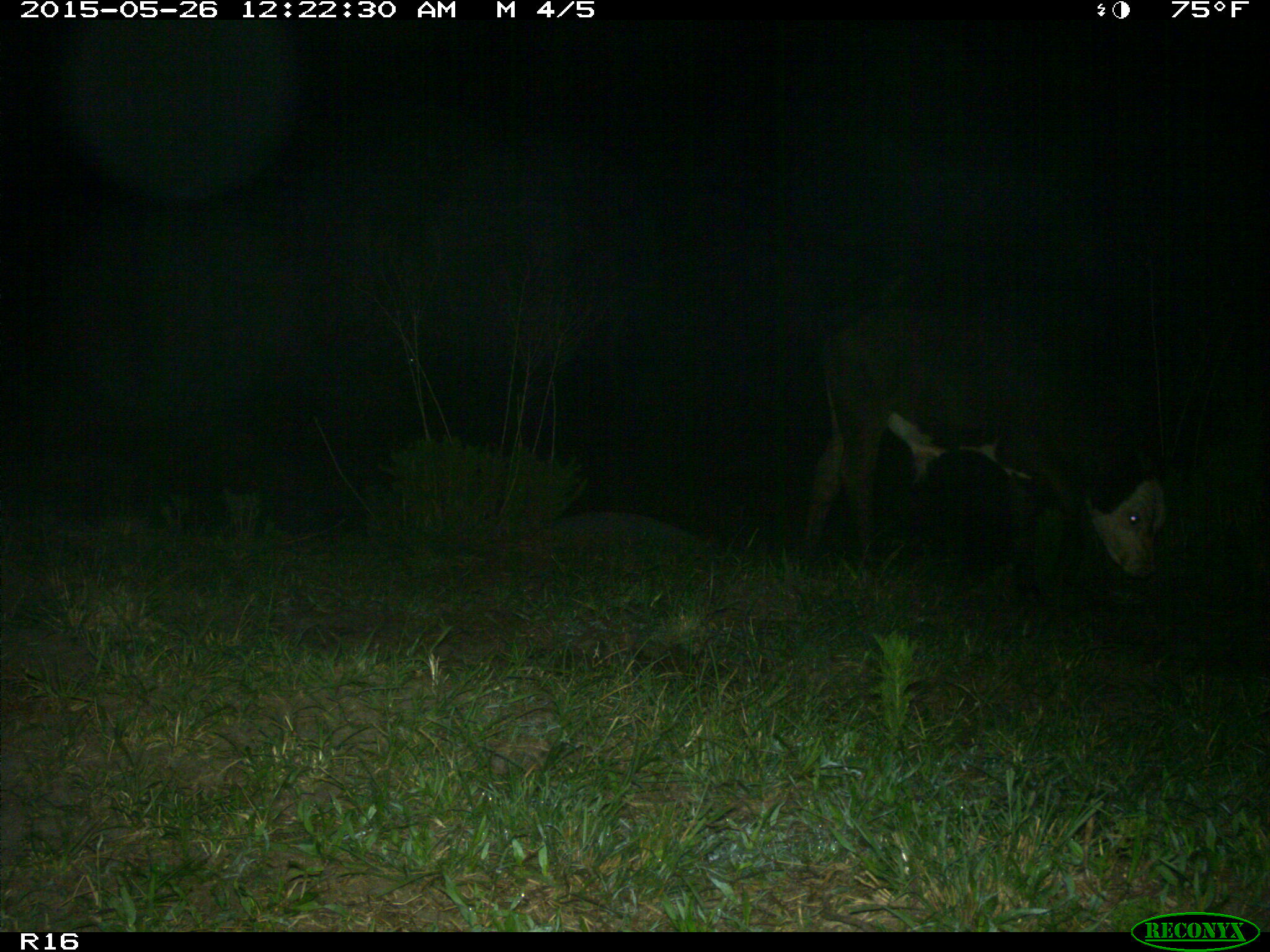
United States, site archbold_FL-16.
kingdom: Animalia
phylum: Chordata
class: Mammalia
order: Artiodactyla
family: Bovidae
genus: Bos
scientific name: Bos taurus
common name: domestic cow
Bos taurus (domestic cow).